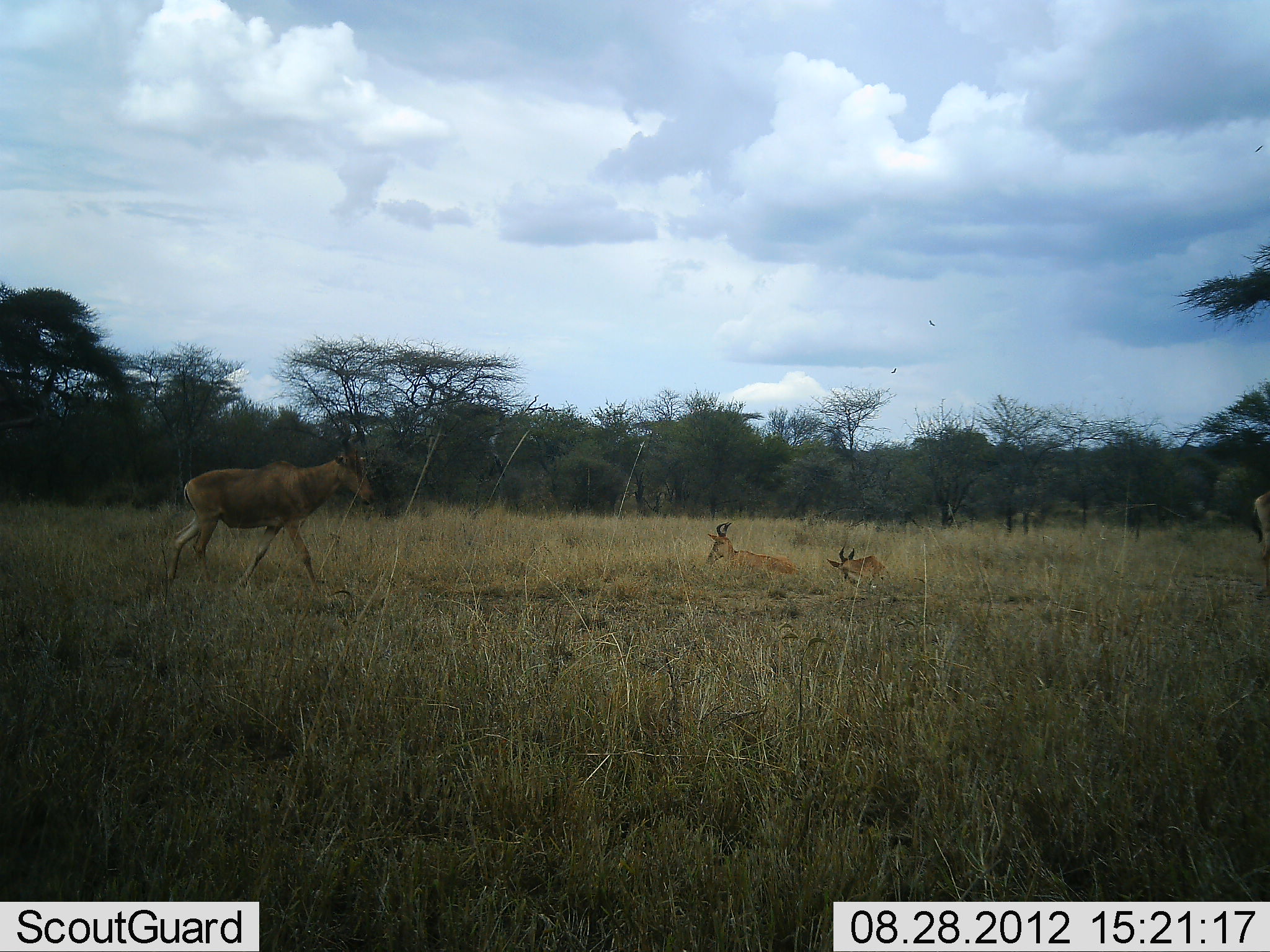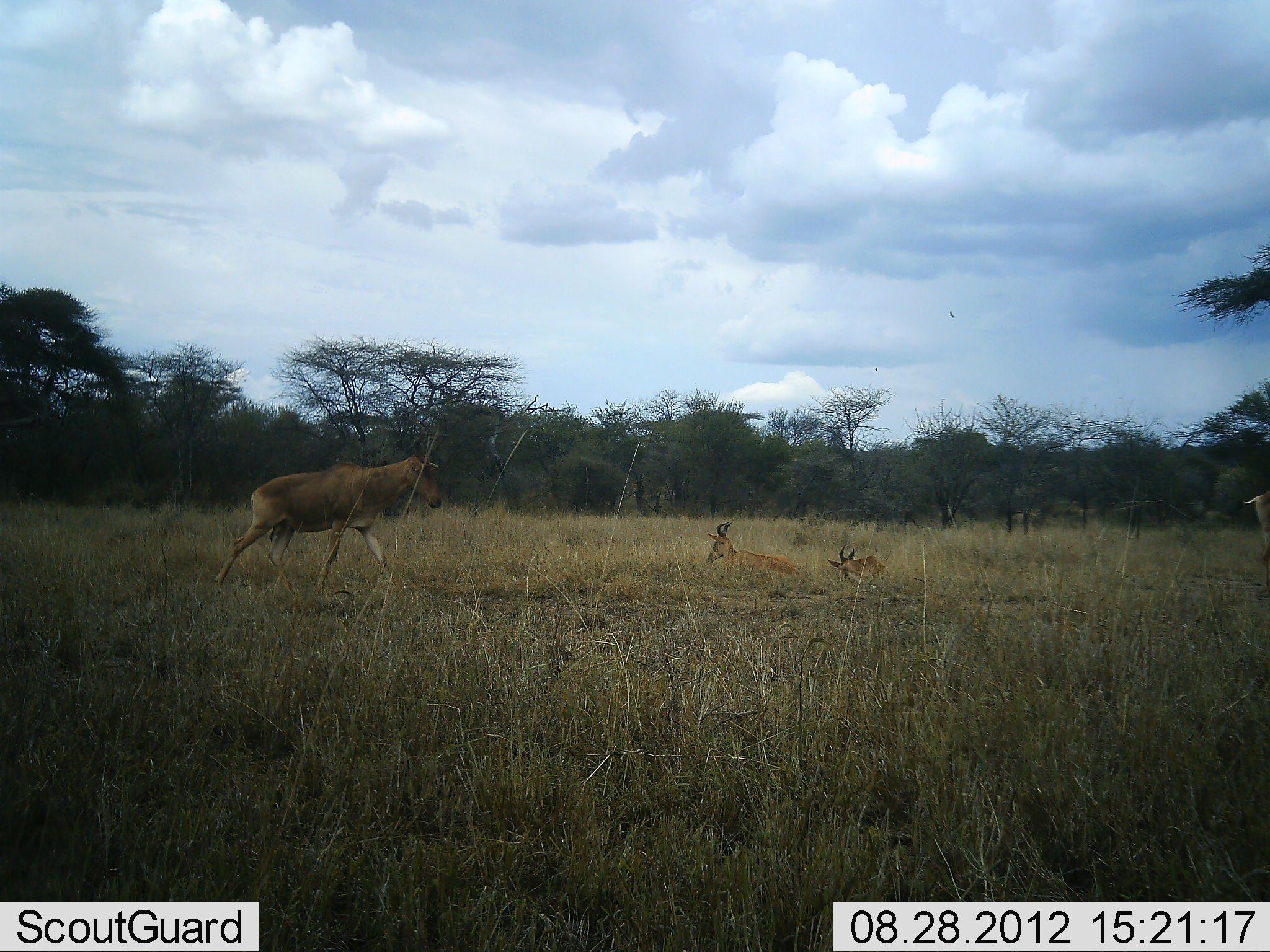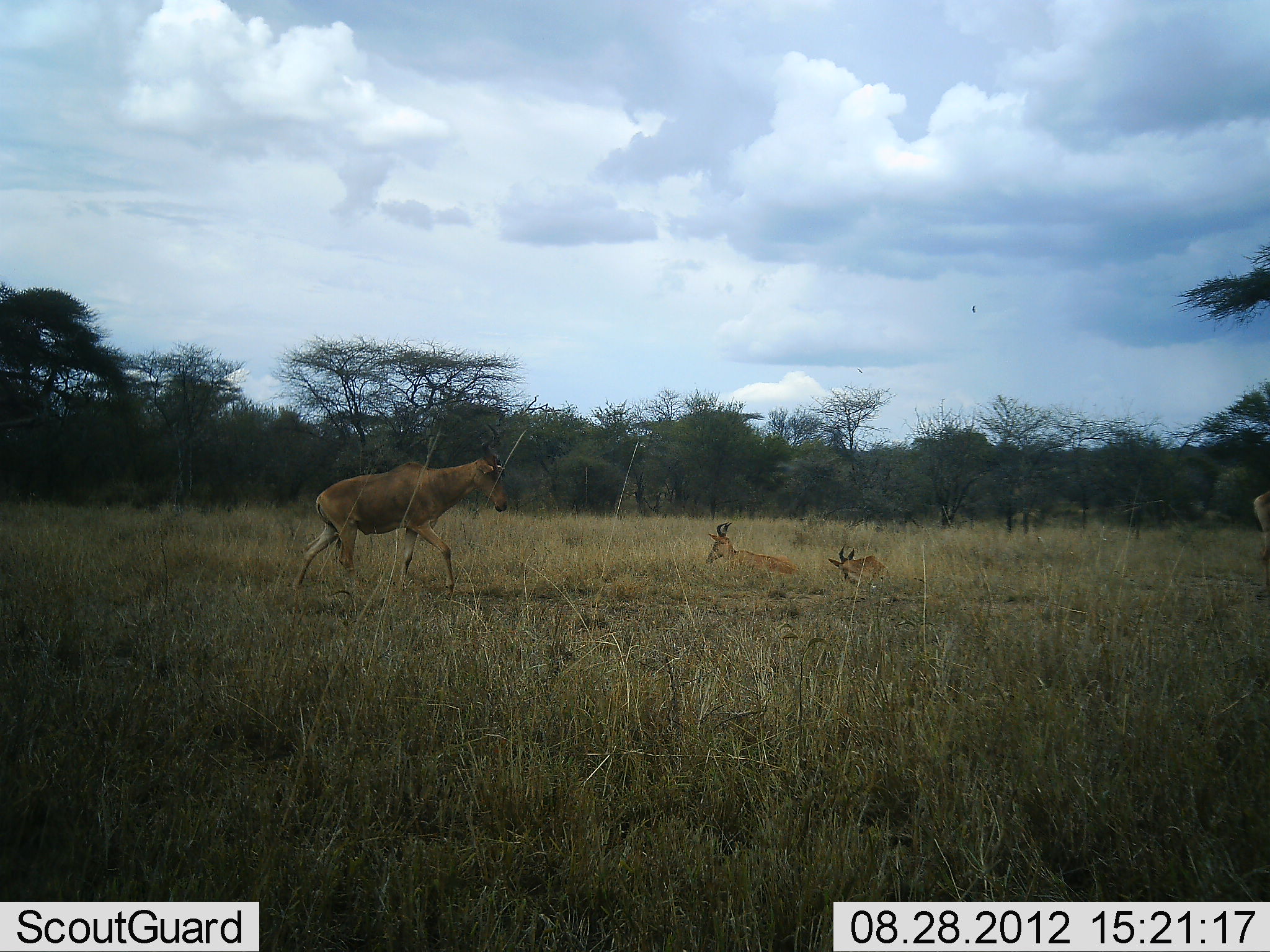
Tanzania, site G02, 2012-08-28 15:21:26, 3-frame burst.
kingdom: Animalia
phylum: Chordata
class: Mammalia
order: Artiodactyla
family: Bovidae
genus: Alcelaphus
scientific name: Alcelaphus buselaphus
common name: hartebeest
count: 4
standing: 30%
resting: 90%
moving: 90%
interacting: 0%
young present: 0%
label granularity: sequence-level